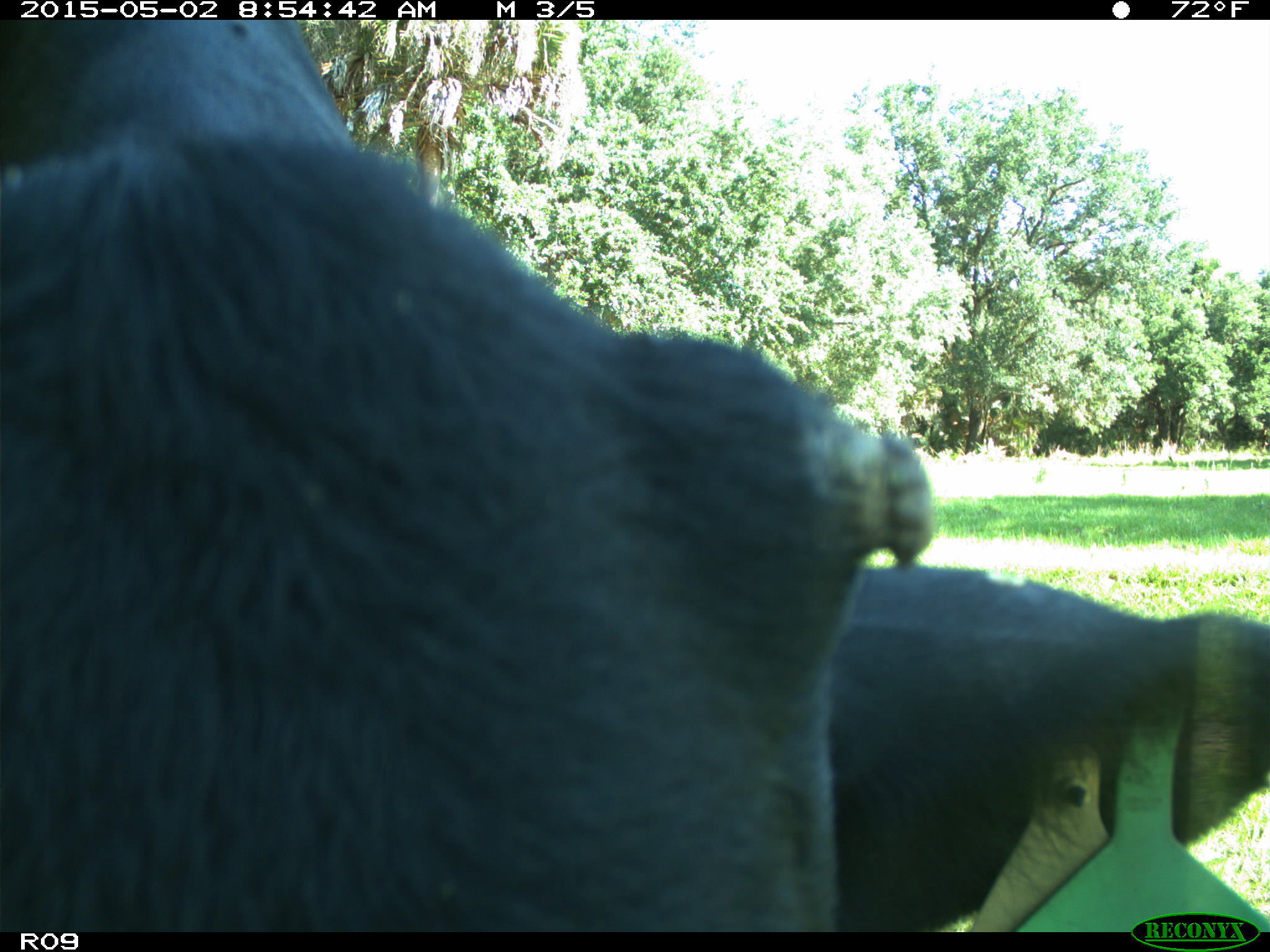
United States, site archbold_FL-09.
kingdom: Animalia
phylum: Chordata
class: Mammalia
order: Artiodactyla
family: Bovidae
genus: Bos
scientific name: Bos taurus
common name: domestic cow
Bos taurus (domestic cow).